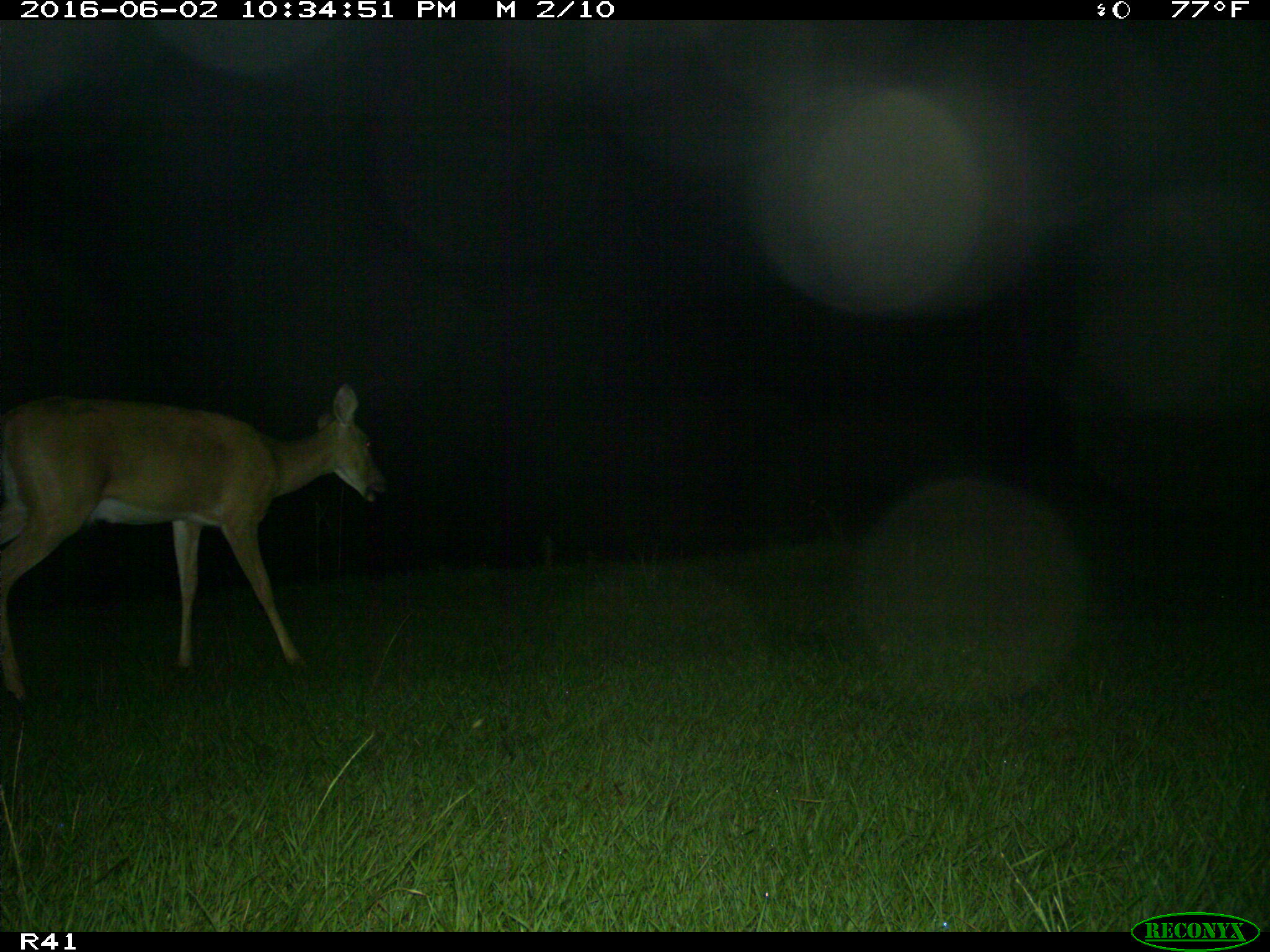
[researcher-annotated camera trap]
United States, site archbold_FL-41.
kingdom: Animalia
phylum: Chordata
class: Mammalia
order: Artiodactyla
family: Cervidae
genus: Odocoileus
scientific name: Odocoileus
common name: deer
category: unidentified deer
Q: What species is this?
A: Unidentified deer (deer) (Odocoileus).